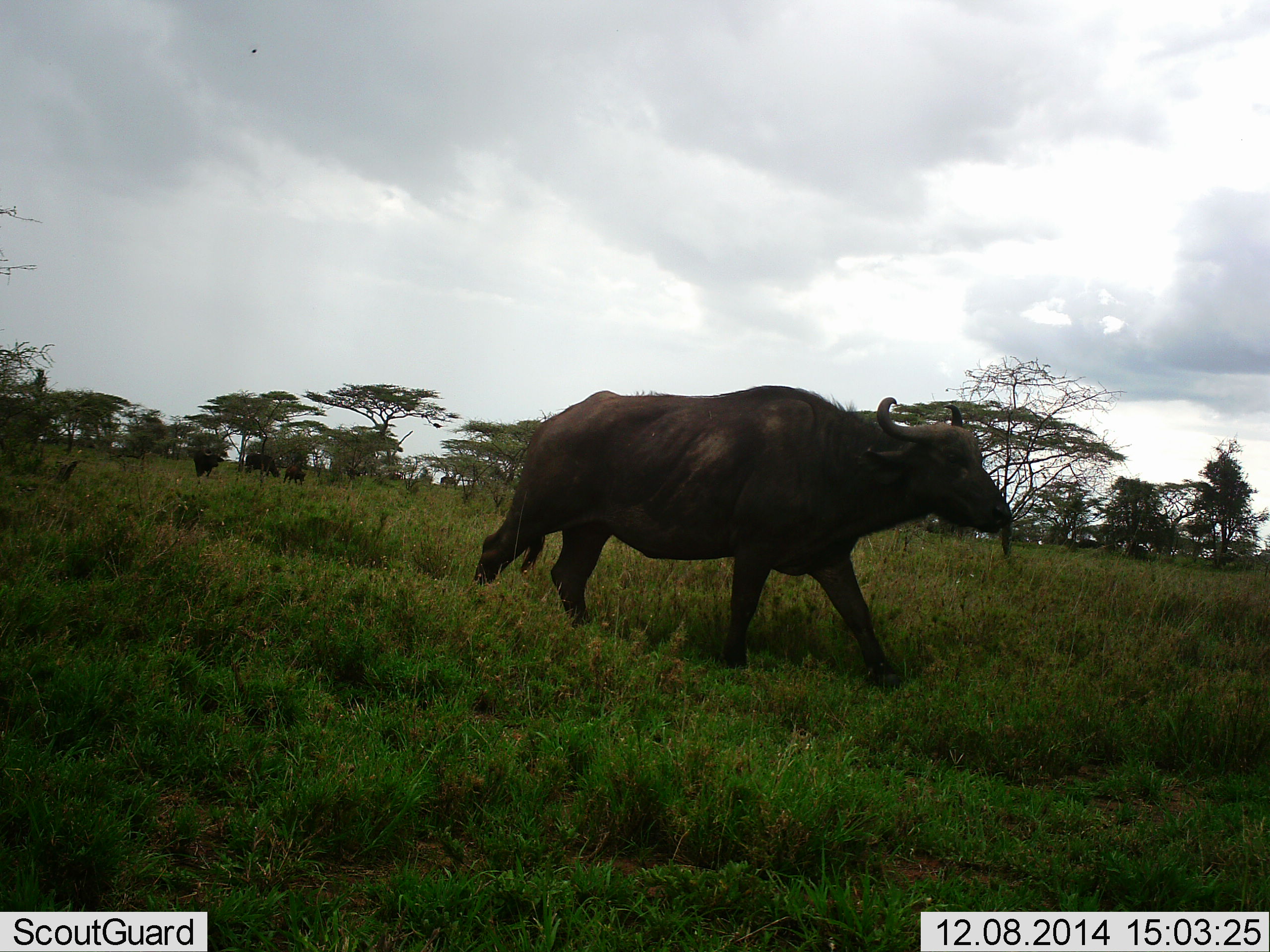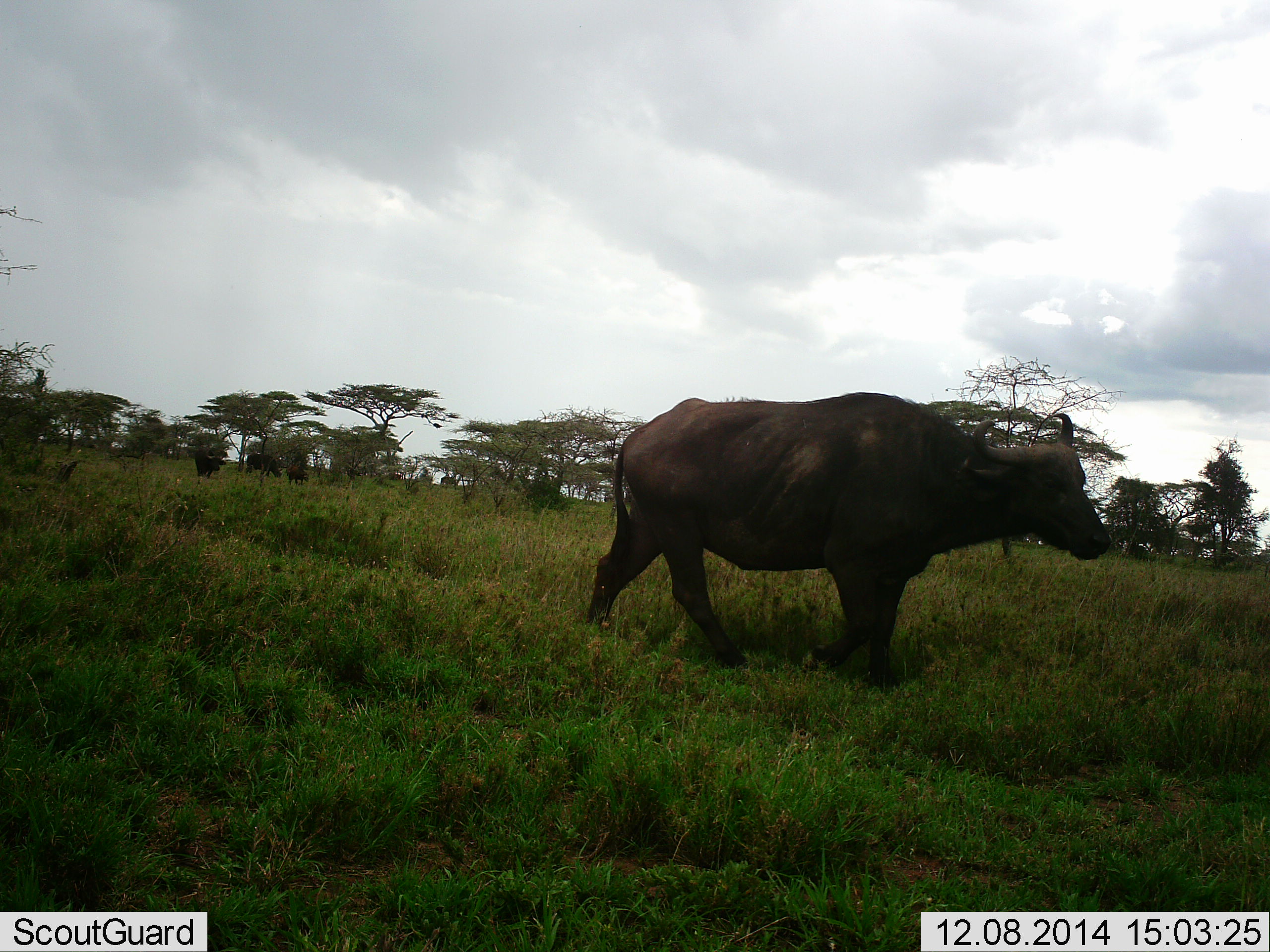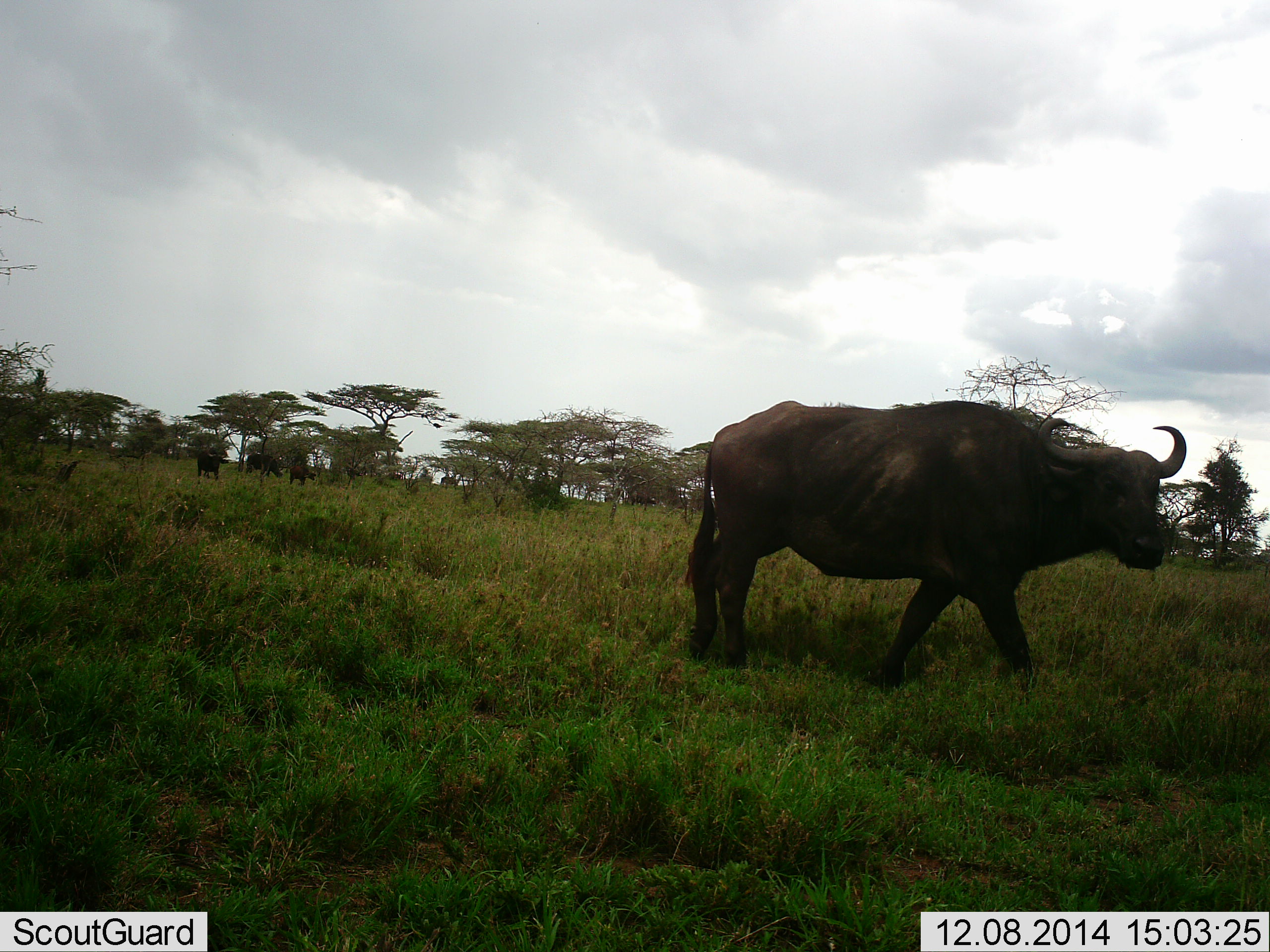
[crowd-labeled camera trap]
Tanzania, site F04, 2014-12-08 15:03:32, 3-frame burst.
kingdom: Animalia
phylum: Chordata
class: Mammalia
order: Artiodactyla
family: Bovidae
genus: Syncerus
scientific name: Syncerus caffer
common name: cape buffalo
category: buffalo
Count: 4.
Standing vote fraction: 10%.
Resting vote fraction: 0%.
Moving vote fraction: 100%.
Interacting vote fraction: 0%.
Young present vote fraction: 10%.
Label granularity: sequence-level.